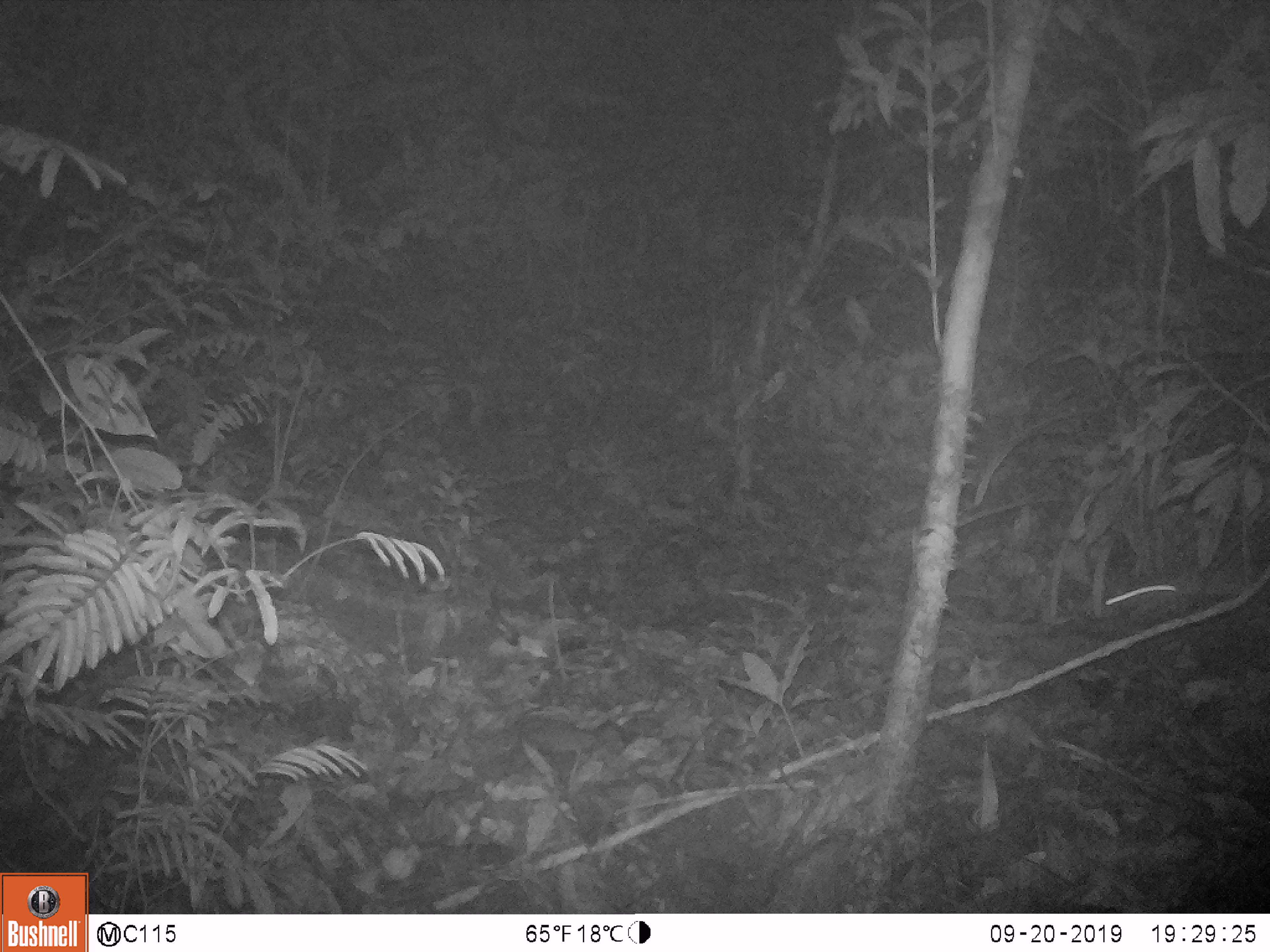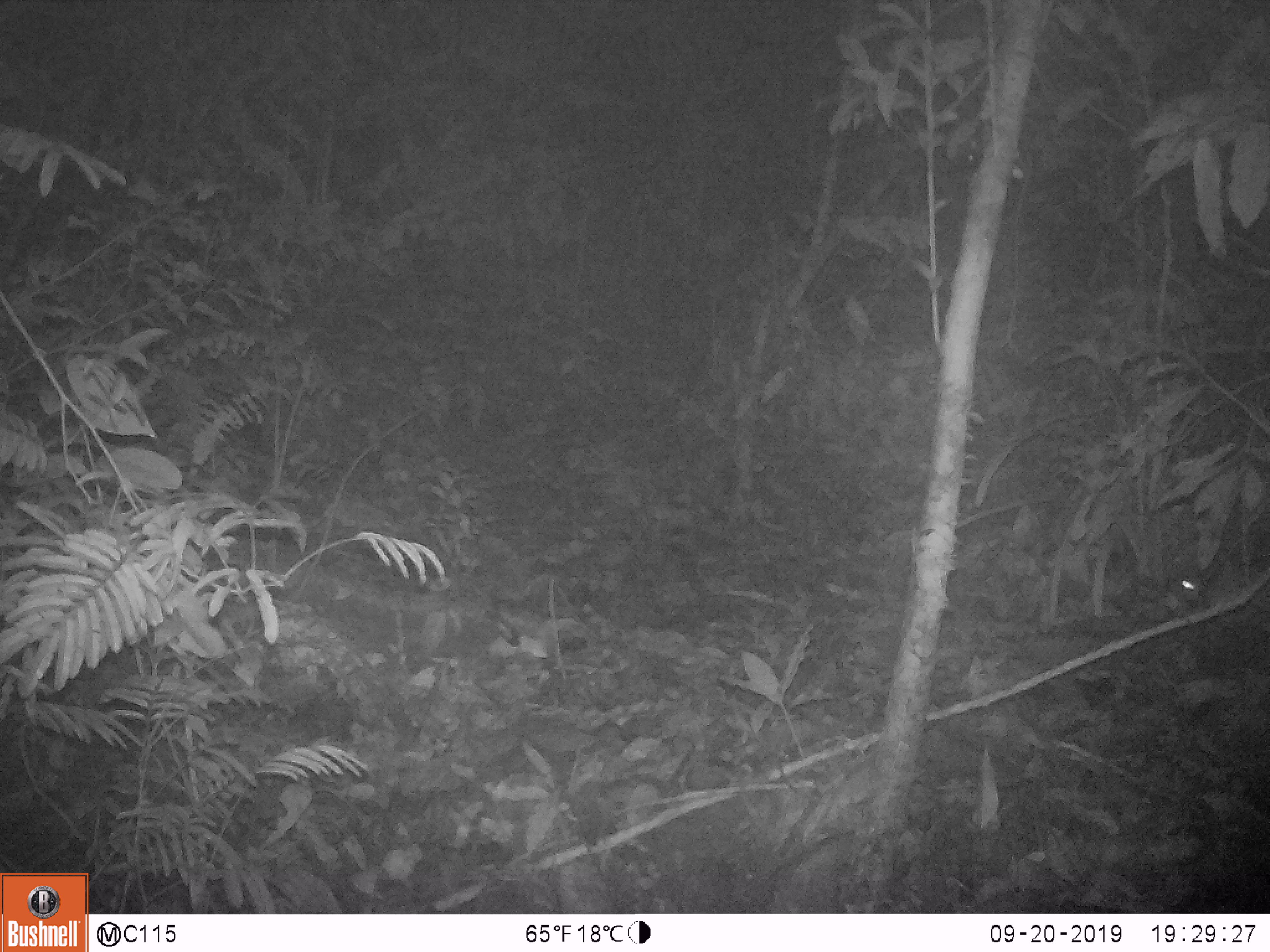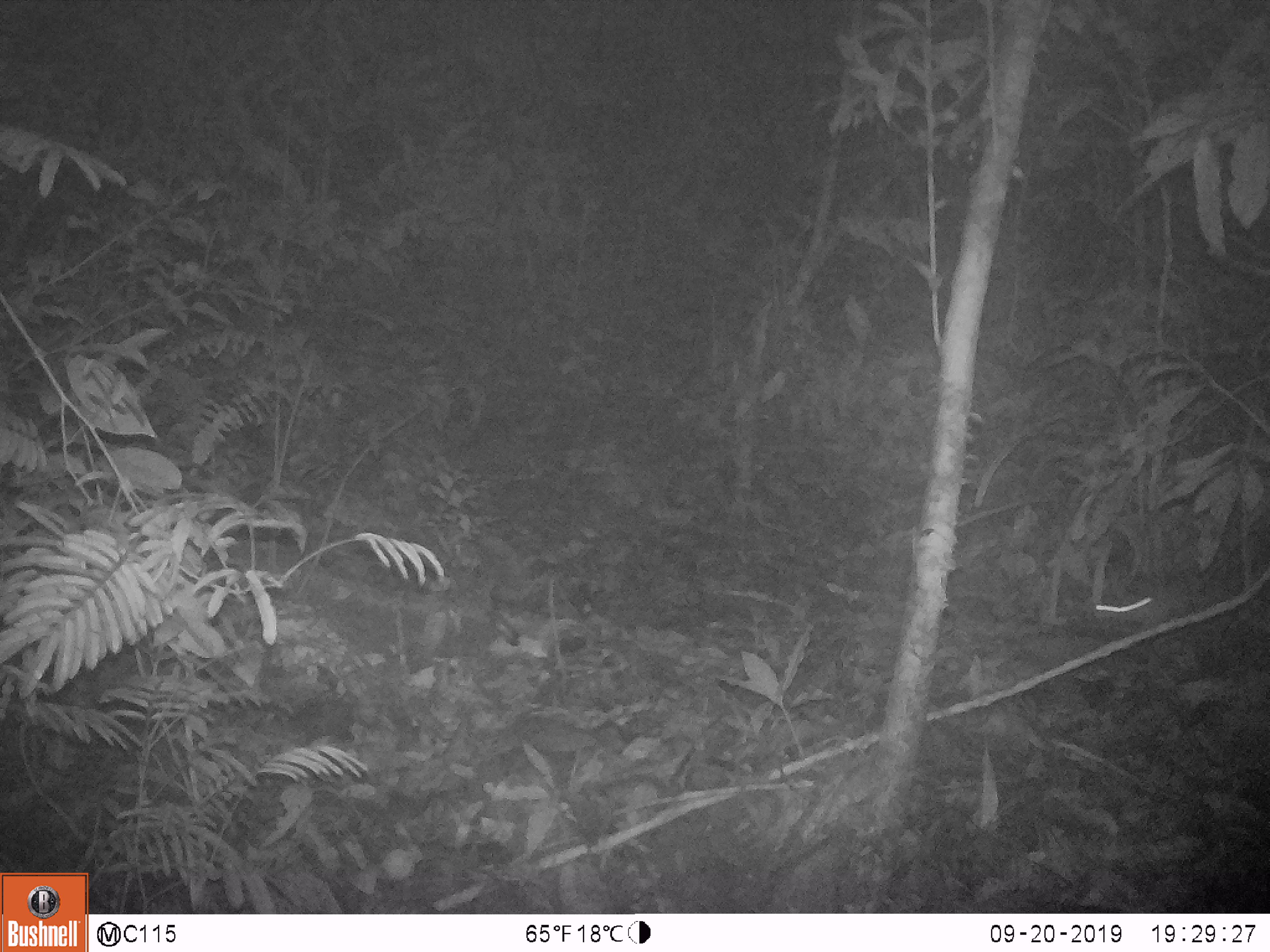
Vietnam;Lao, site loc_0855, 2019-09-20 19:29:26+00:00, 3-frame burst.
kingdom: Animalia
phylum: Chordata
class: Mammalia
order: Rodentia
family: Muridae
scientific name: Muridae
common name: old-world mice and rats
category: unidentified murid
Unidentified murid (old-world mice and rats) (Muridae). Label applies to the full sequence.